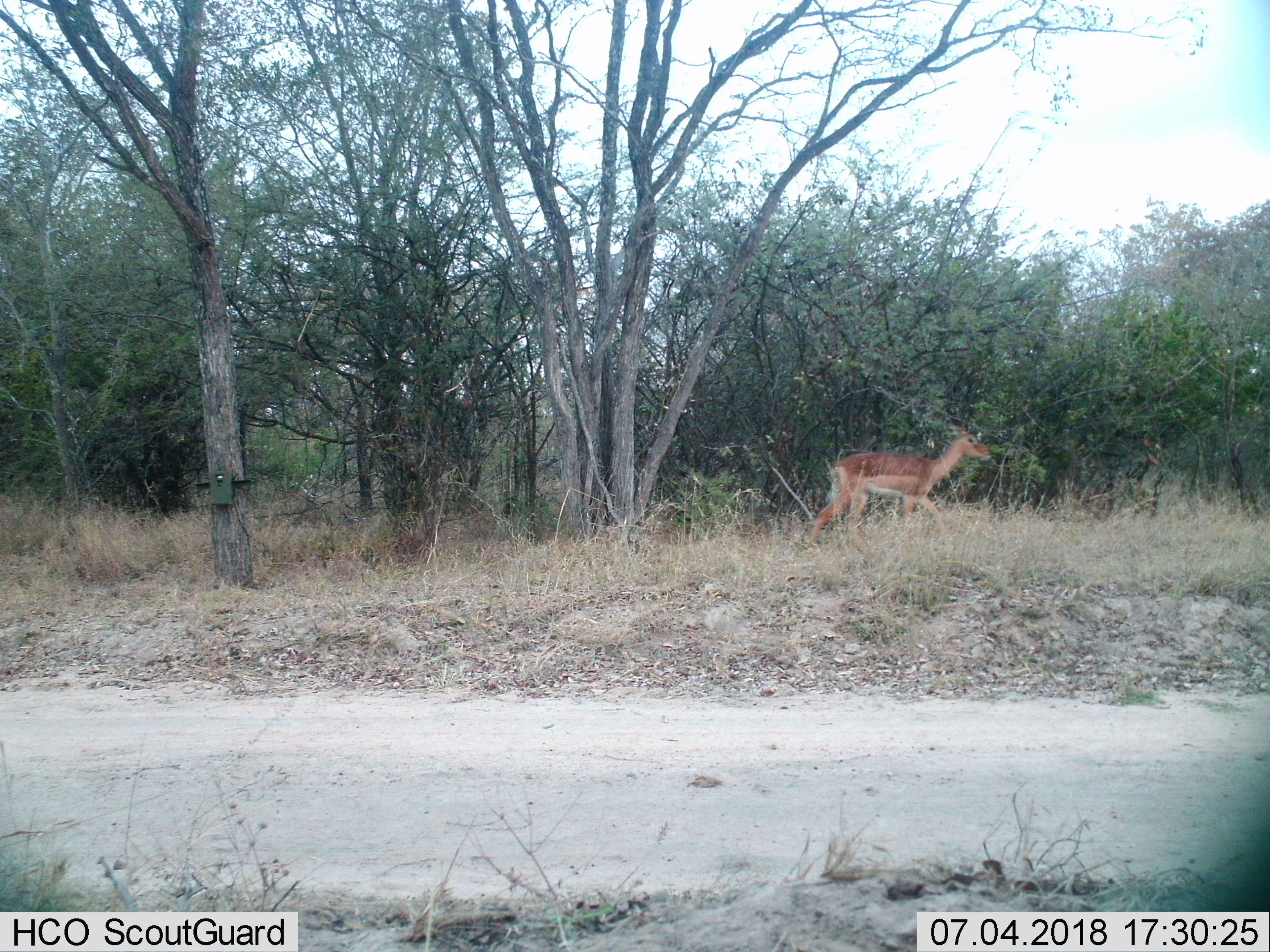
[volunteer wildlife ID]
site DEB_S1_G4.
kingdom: Animalia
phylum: Chordata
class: Mammalia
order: Artiodactyla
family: Bovidae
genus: Aepyceros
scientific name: Aepyceros melampus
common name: impala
Impala (Aepyceros melampus), count 1. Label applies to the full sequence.